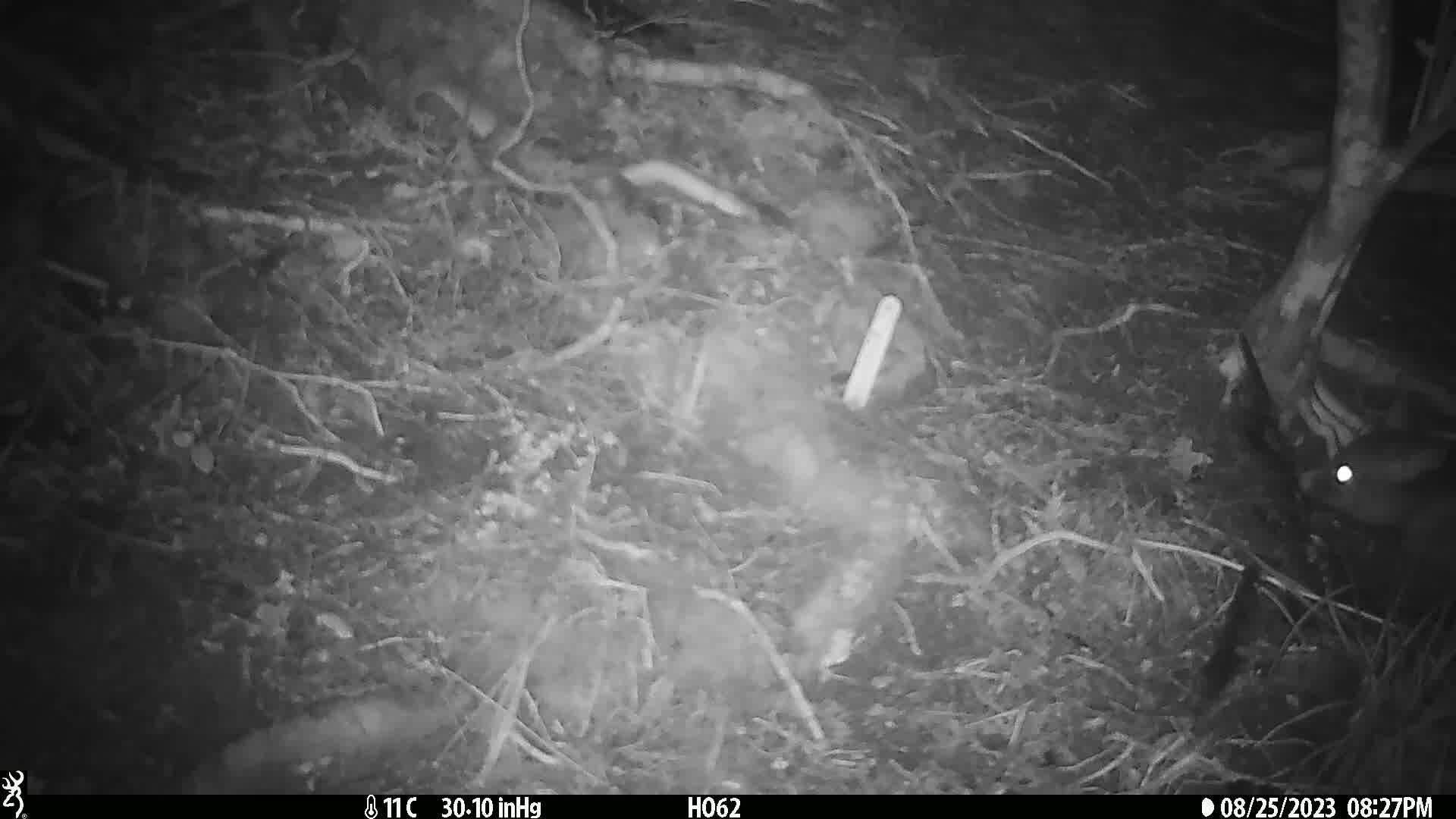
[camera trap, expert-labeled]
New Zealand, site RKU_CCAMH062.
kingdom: Animalia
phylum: Chordata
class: Mammalia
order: Diprotodontia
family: Phalangeridae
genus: Trichosurus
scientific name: Trichosurus vulpecula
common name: common brushtail possum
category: possum